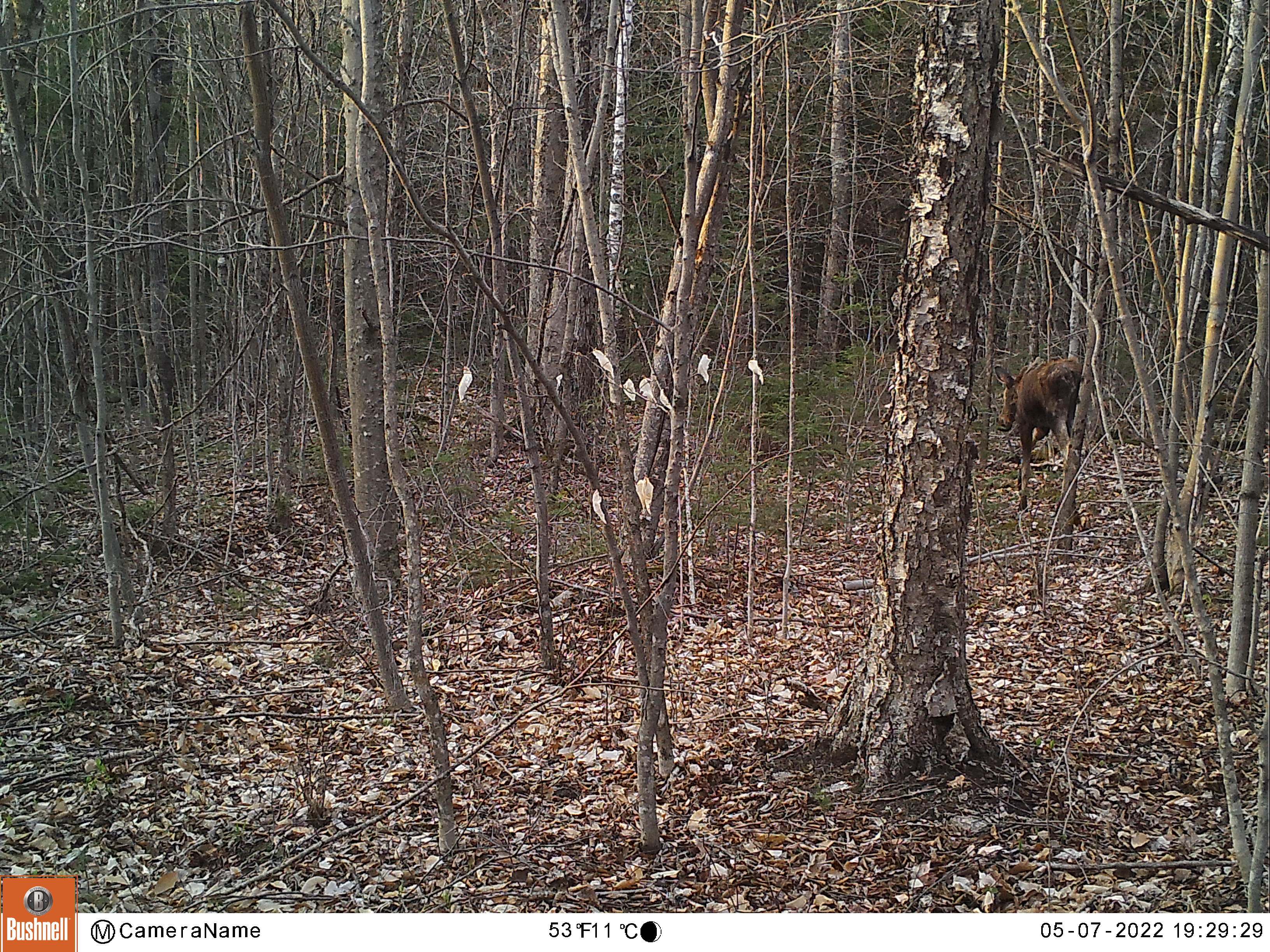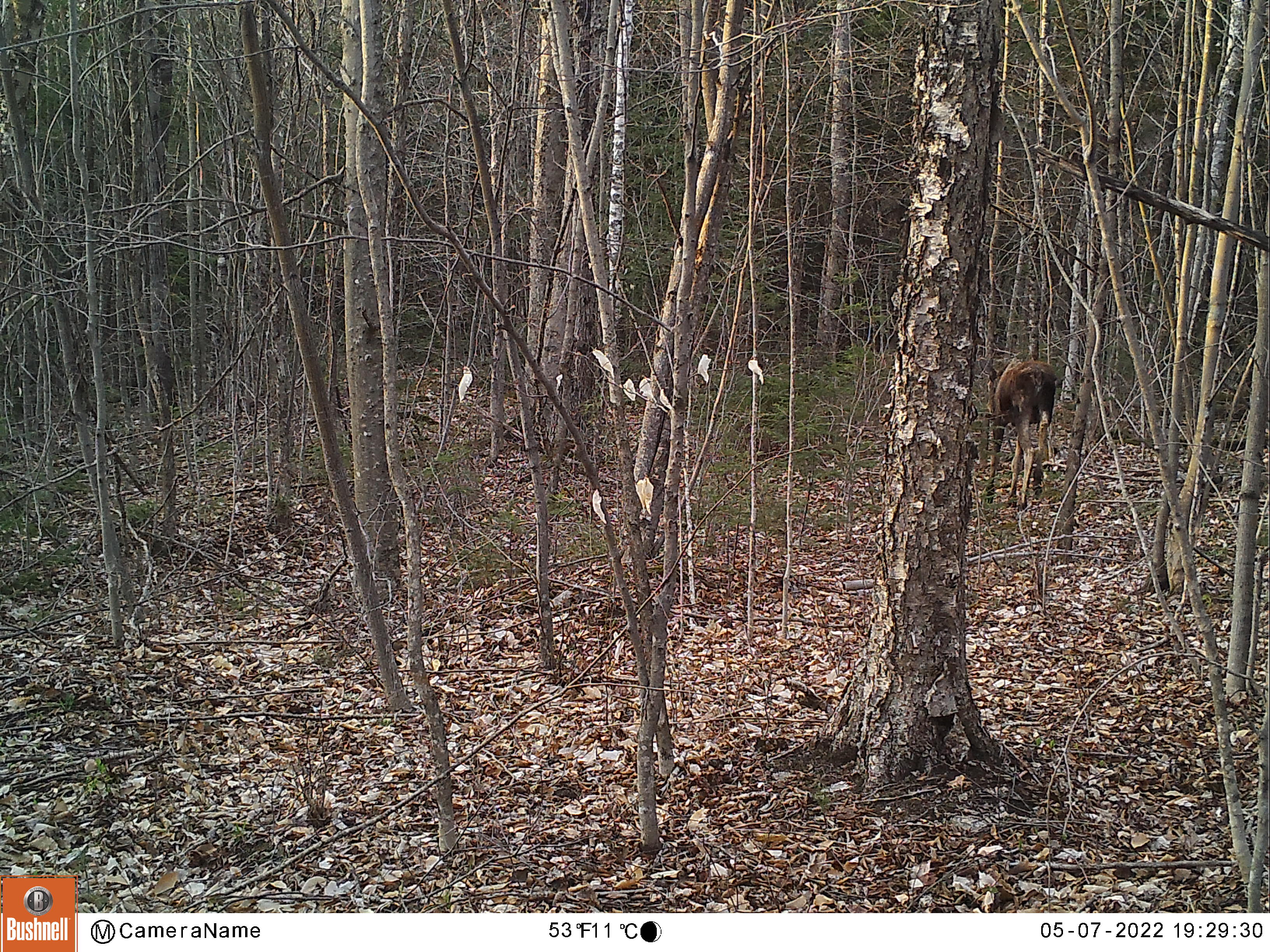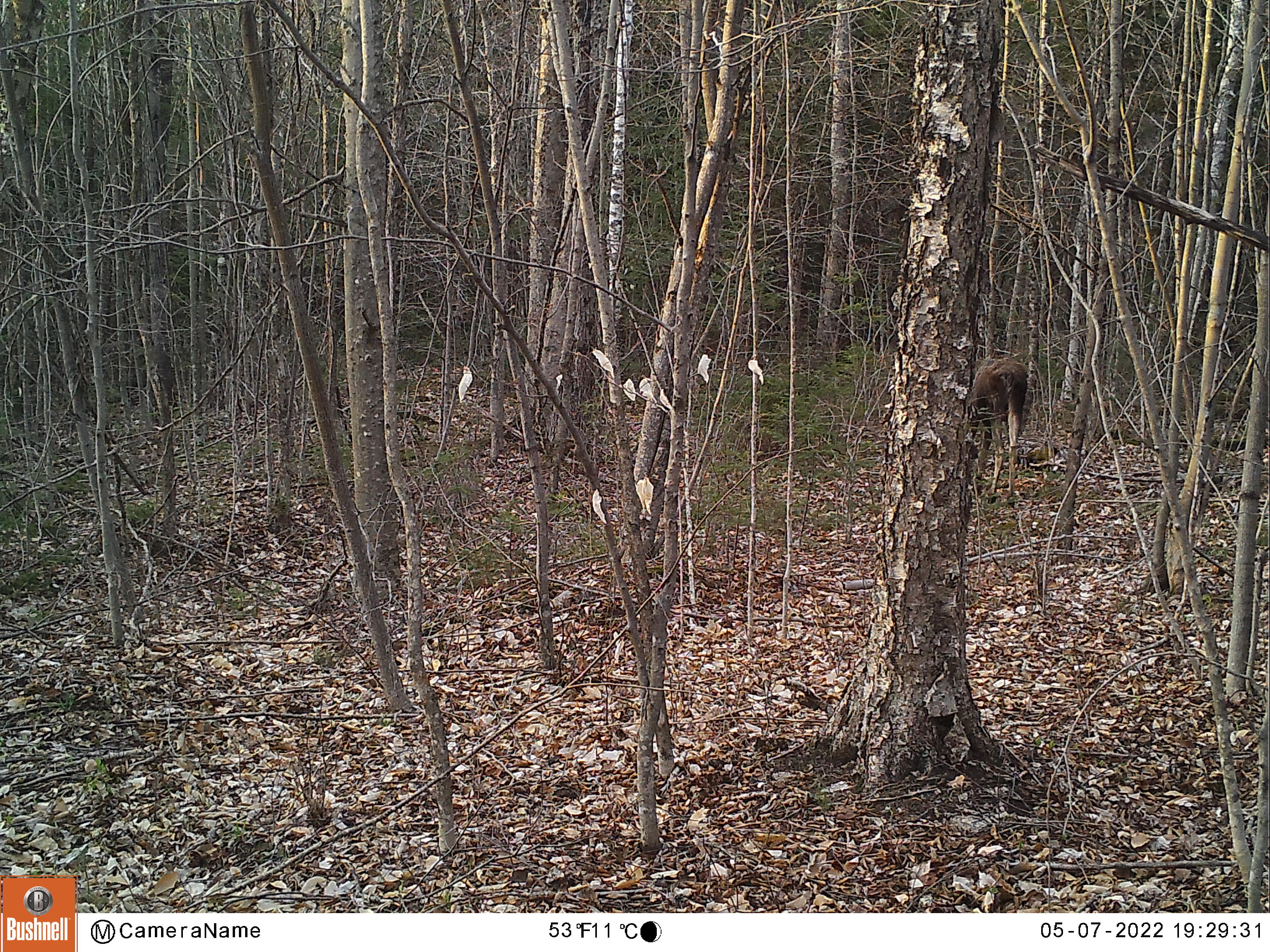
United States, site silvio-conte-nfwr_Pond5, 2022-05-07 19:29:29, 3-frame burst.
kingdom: Animalia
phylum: Chordata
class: Mammalia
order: Artiodactyla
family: Cervidae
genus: Alces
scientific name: Alces alces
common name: moose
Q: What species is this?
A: Moose (Alces alces).